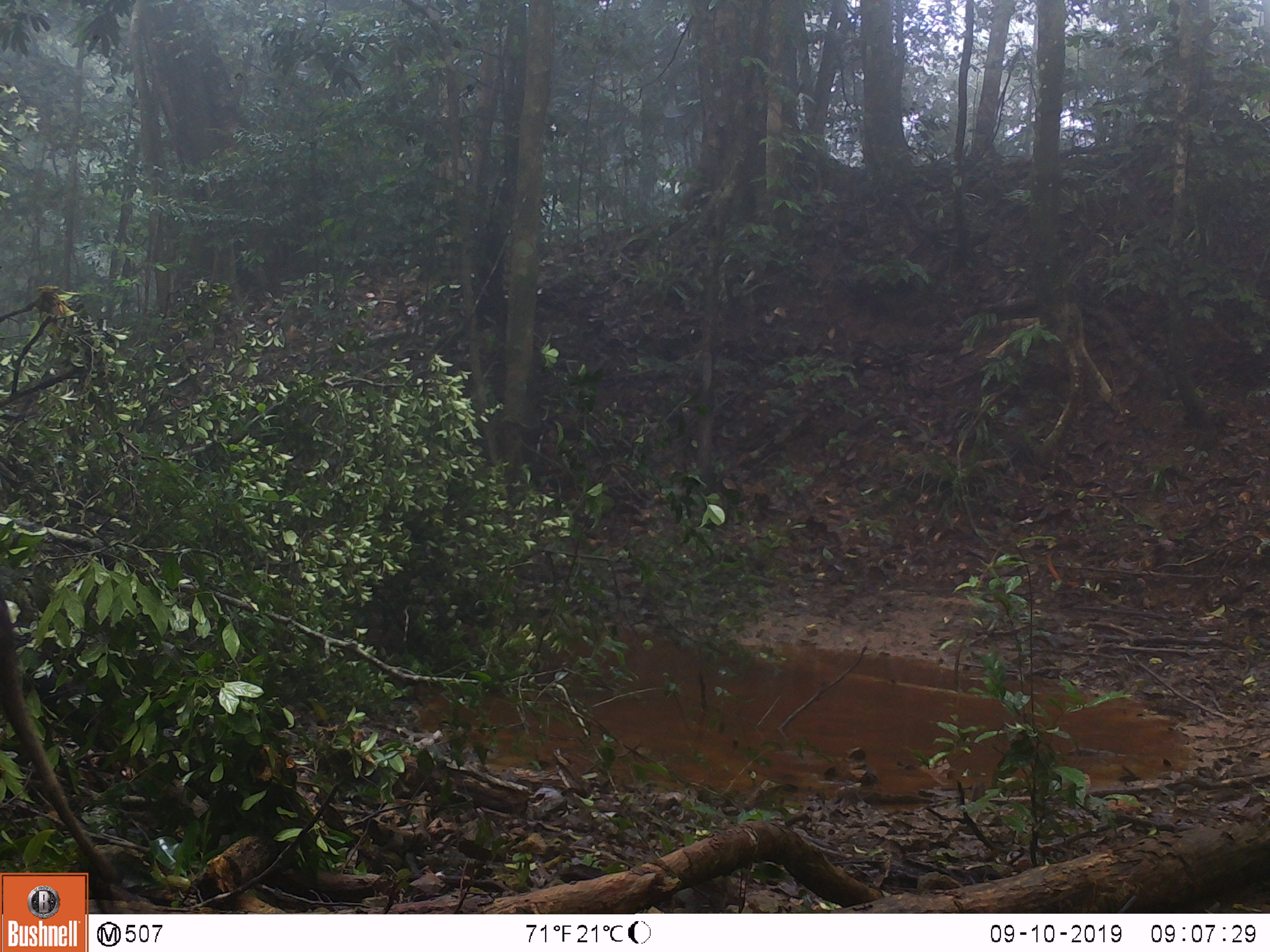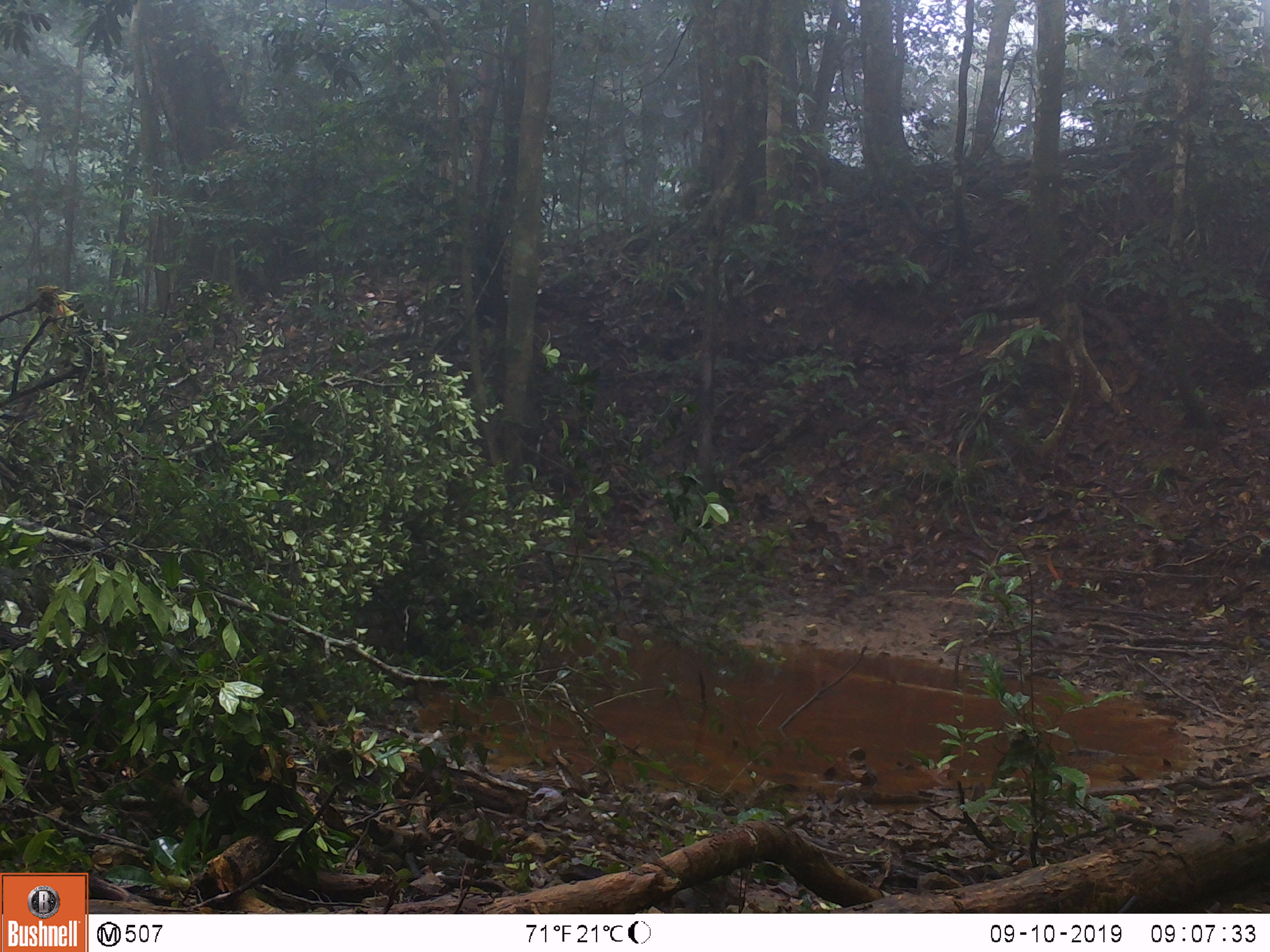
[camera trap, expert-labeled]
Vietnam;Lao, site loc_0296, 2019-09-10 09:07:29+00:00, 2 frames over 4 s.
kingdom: Animalia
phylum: Chordata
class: Mammalia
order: Artiodactyla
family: Suidae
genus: Sus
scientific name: Sus scrofa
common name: eurasian wild pig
Eurasian wild pig (Sus scrofa). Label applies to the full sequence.